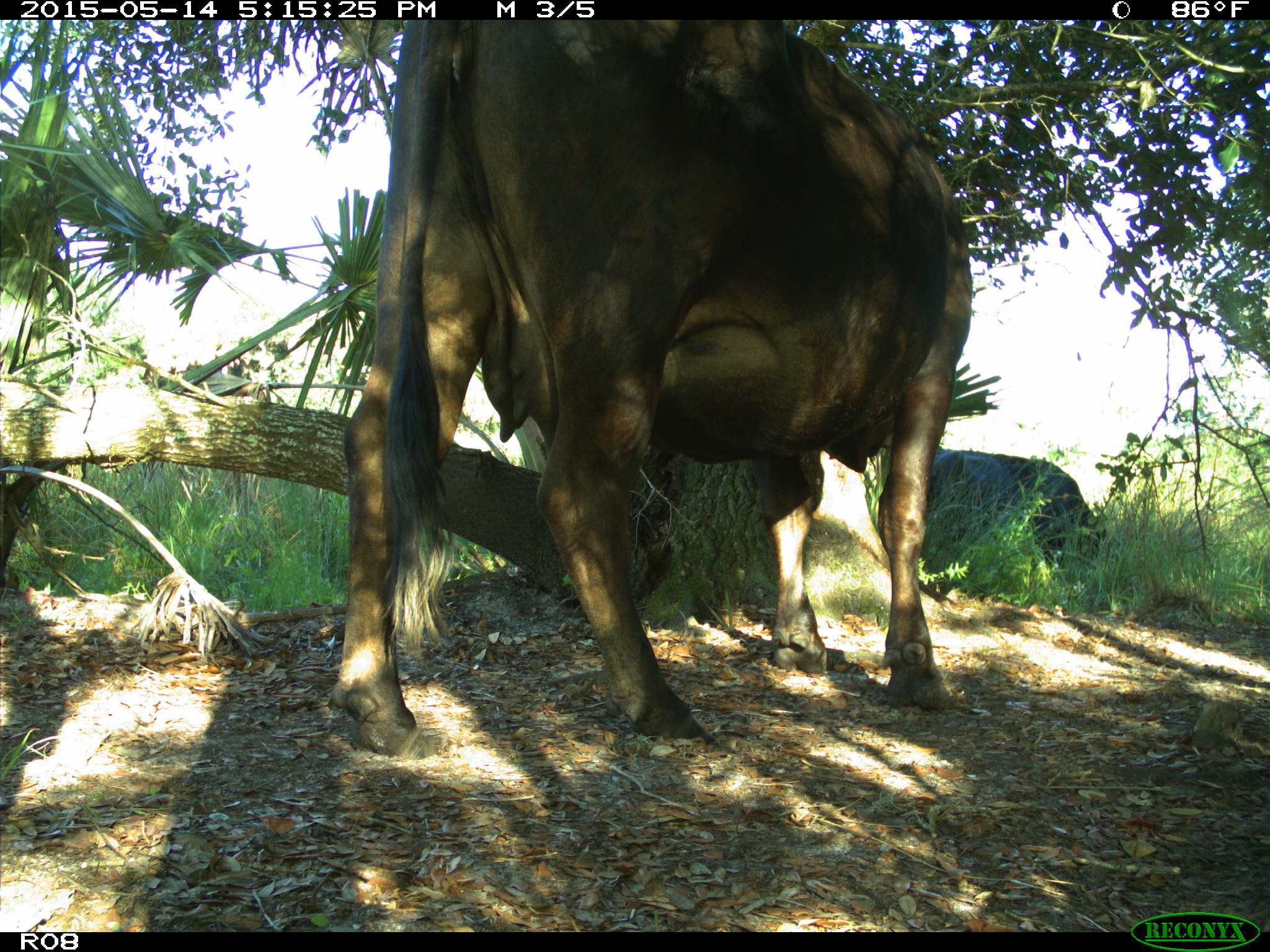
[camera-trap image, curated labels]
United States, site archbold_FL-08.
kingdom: Animalia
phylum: Chordata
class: Mammalia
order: Artiodactyla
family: Bovidae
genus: Bos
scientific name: Bos taurus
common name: domestic cow